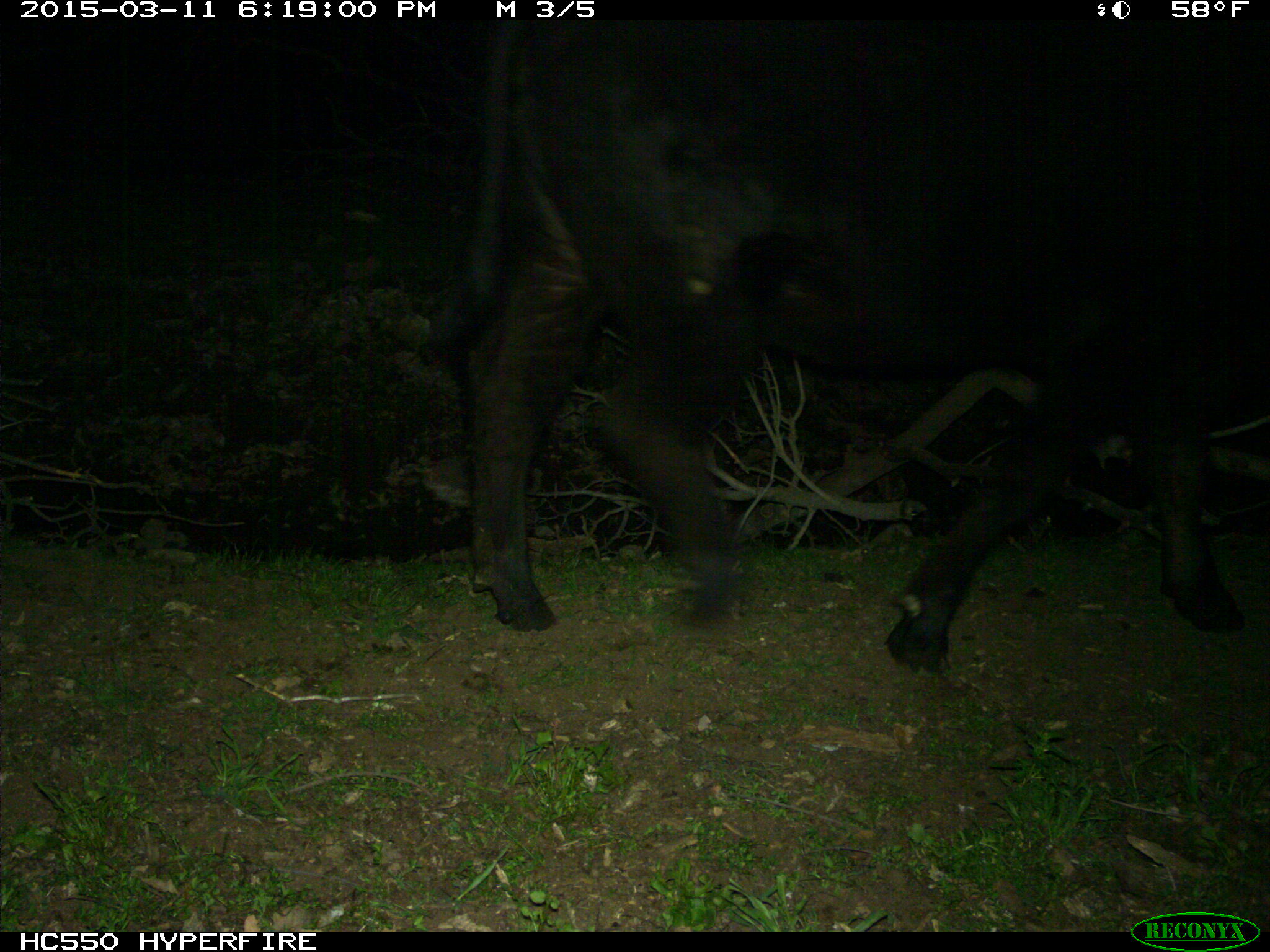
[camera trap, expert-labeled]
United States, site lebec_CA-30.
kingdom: Animalia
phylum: Chordata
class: Mammalia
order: Artiodactyla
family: Bovidae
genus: Bos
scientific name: Bos taurus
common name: domestic cow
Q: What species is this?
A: Bos taurus (domestic cow).